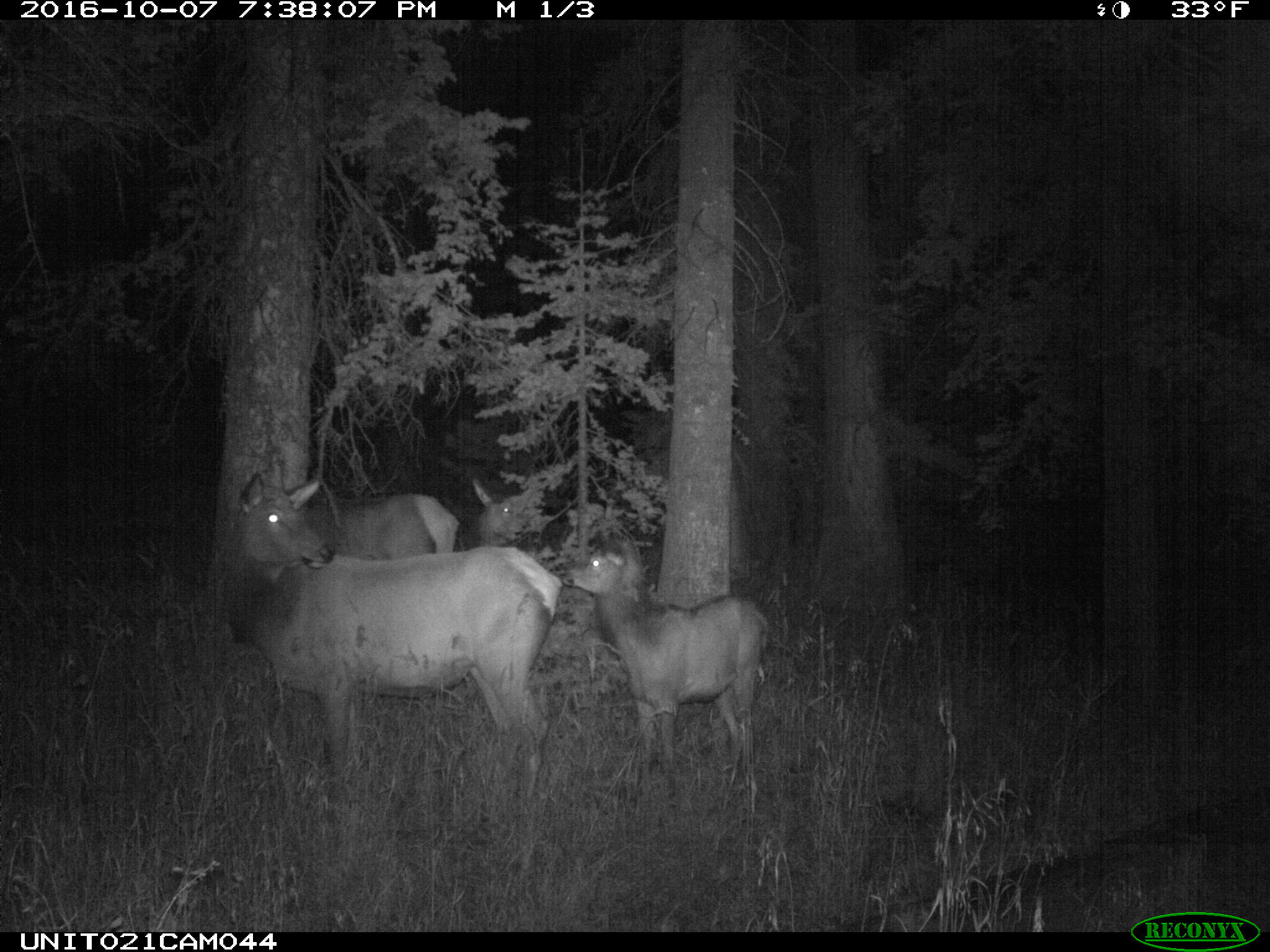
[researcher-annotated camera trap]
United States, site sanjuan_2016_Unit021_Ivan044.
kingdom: Animalia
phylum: Chordata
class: Mammalia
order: Artiodactyla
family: Cervidae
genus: Cervus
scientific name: Cervus elaphus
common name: red deer